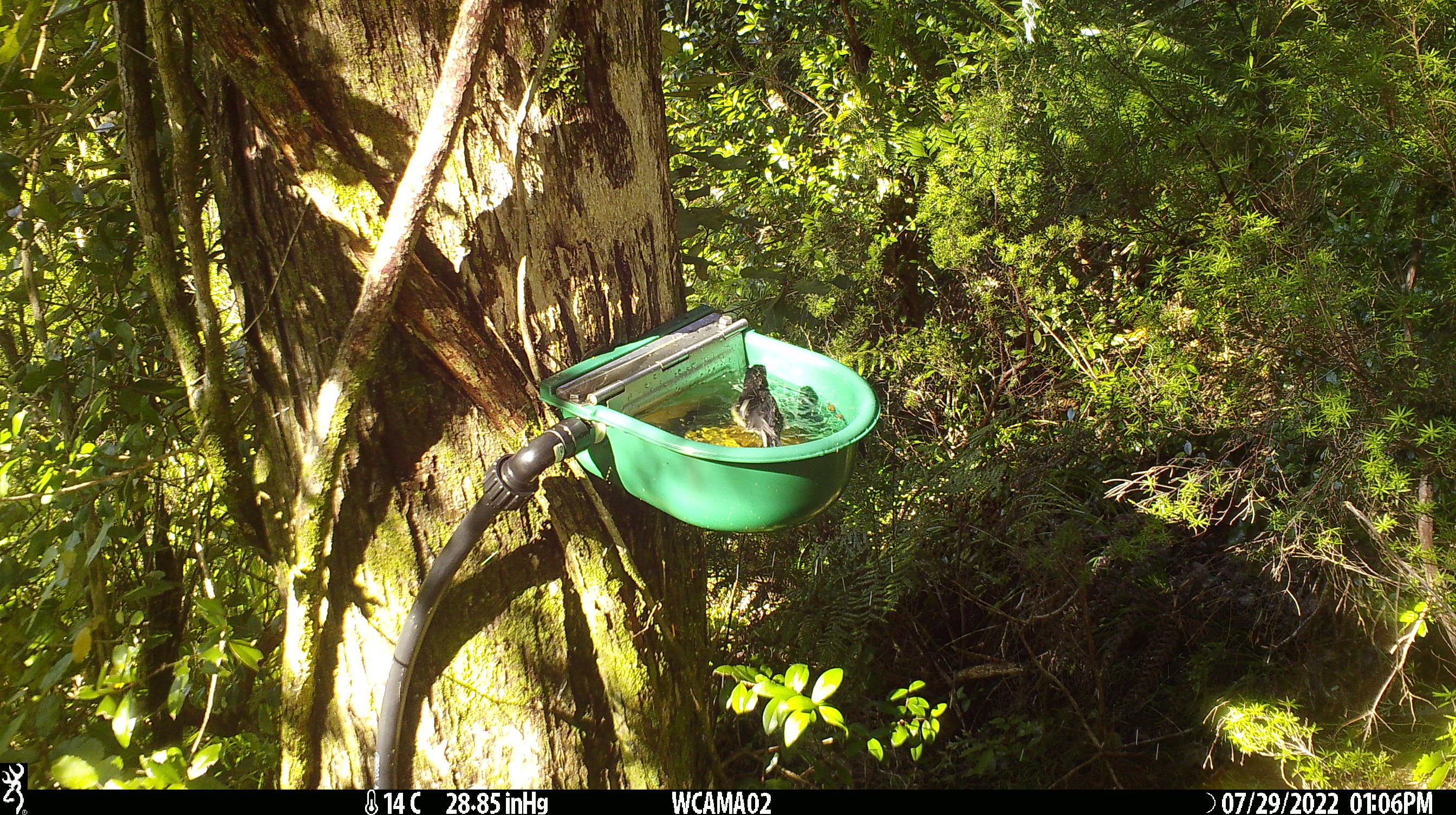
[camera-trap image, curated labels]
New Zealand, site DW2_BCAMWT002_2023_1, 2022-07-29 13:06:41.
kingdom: Animalia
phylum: Chordata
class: Aves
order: Passeriformes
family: Petroicidae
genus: Petroica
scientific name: Petroica macrocephala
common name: tomtit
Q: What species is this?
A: Tomtit (Petroica macrocephala).